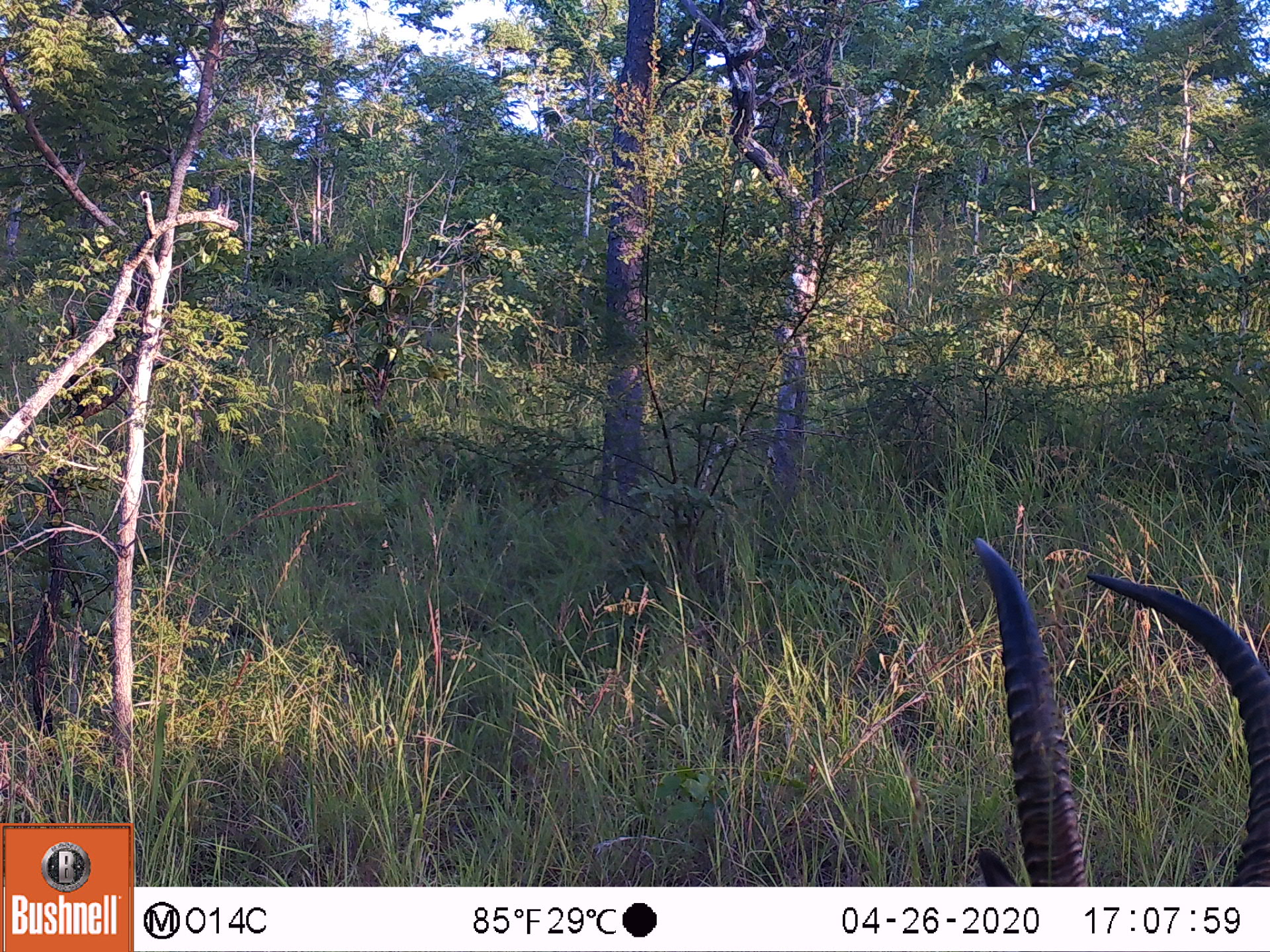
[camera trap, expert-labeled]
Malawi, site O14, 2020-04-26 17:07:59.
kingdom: Animalia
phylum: Chordata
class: Mammalia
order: Artiodactyla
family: Bovidae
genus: Kobus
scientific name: Kobus ellipsiprymnus ellipsiprymnus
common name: common waterbuck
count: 1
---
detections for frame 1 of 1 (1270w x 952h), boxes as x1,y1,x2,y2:
common waterbuck: 963,537,1262,880